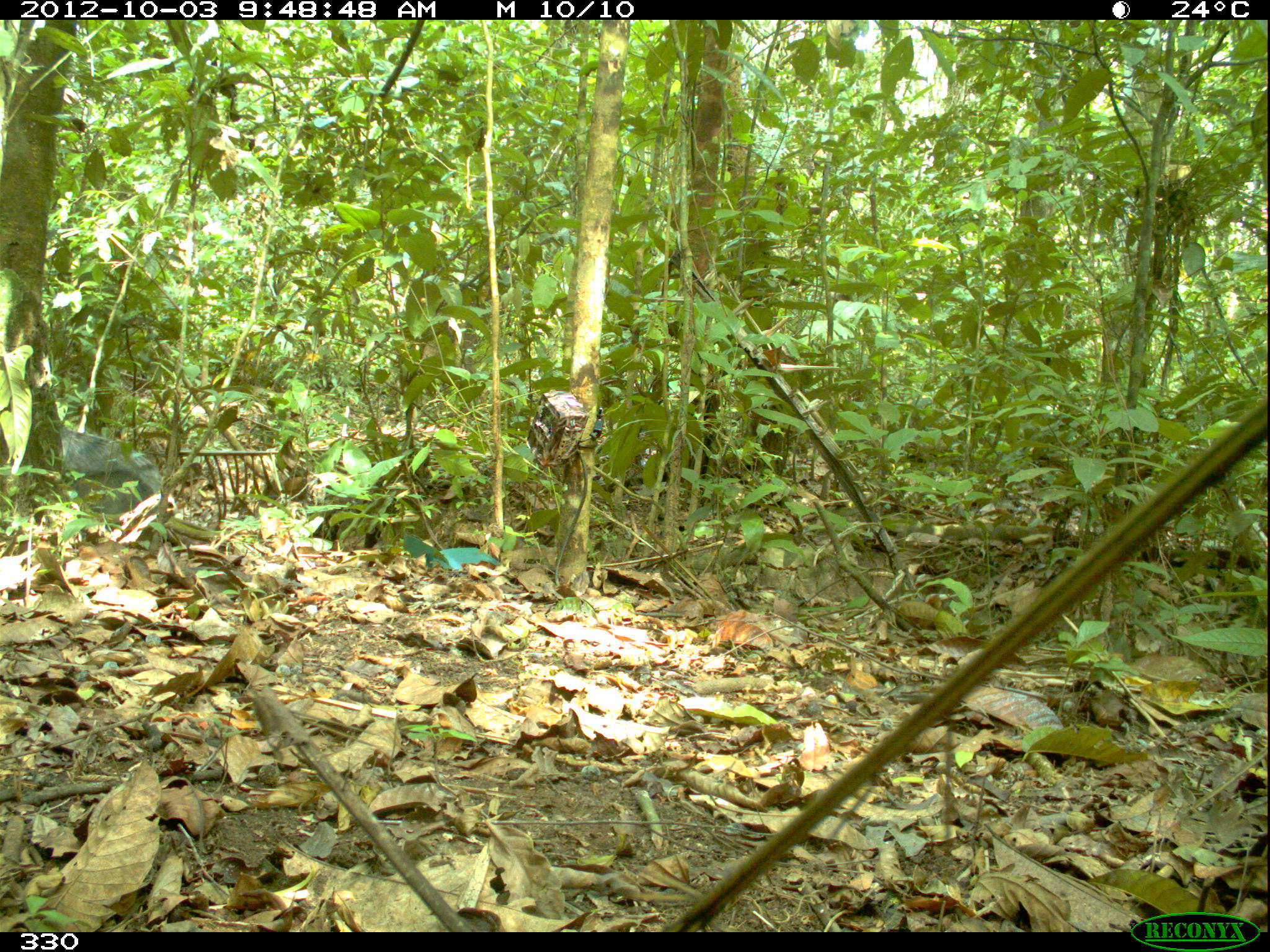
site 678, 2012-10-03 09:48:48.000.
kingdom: Animalia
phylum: Chordata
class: Mammalia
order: Artiodactyla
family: Tayassuidae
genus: Tayassu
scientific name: Tayassu pecari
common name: white-lipped peccary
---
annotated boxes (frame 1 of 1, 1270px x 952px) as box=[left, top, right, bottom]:
tayassu pecari: box=[58, 426, 160, 514]